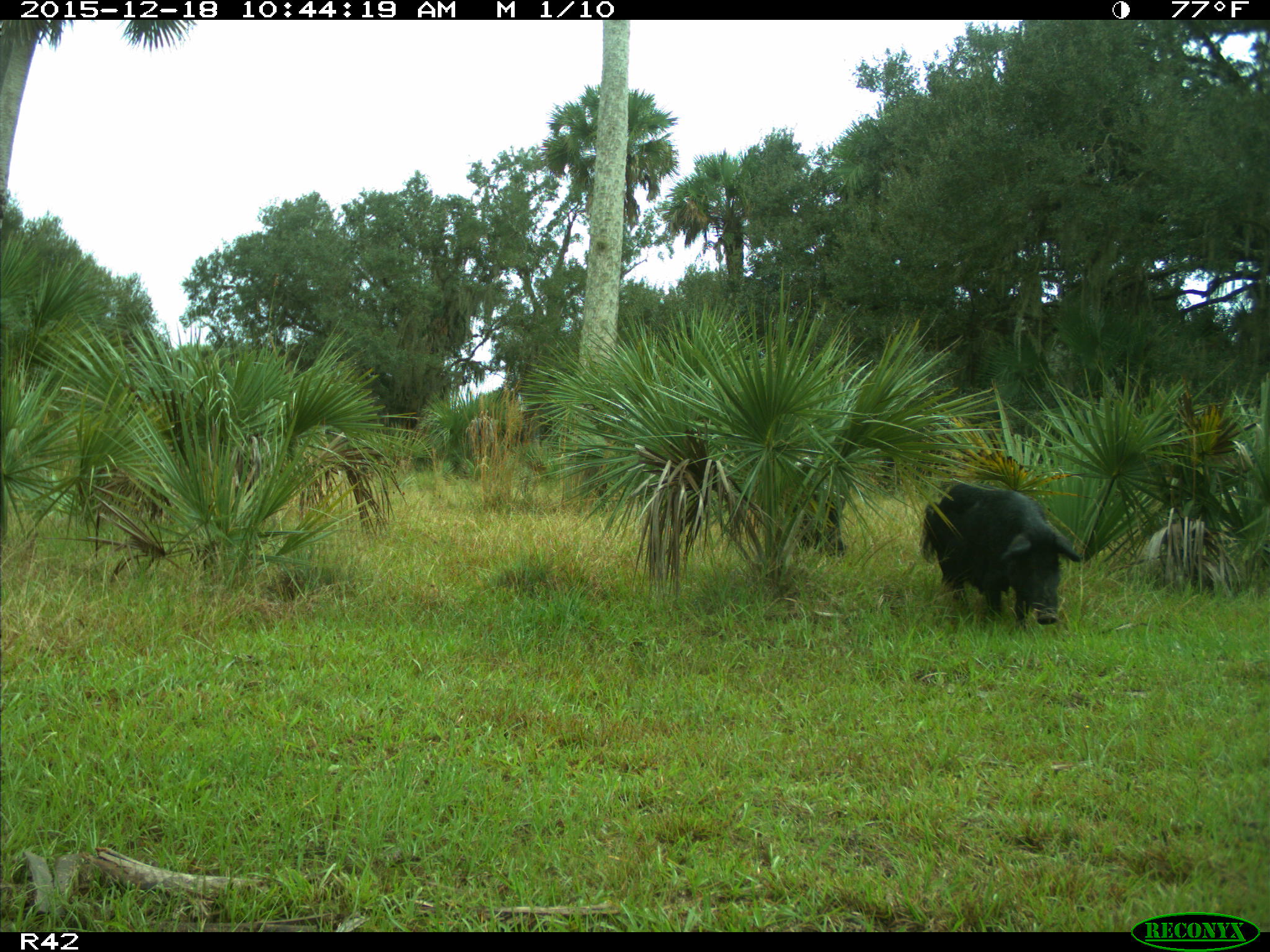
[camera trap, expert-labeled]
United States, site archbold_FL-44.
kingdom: Animalia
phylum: Chordata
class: Mammalia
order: Artiodactyla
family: Suidae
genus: Sus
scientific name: Sus scrofa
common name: wild boar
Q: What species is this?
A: Sus scrofa (wild boar).